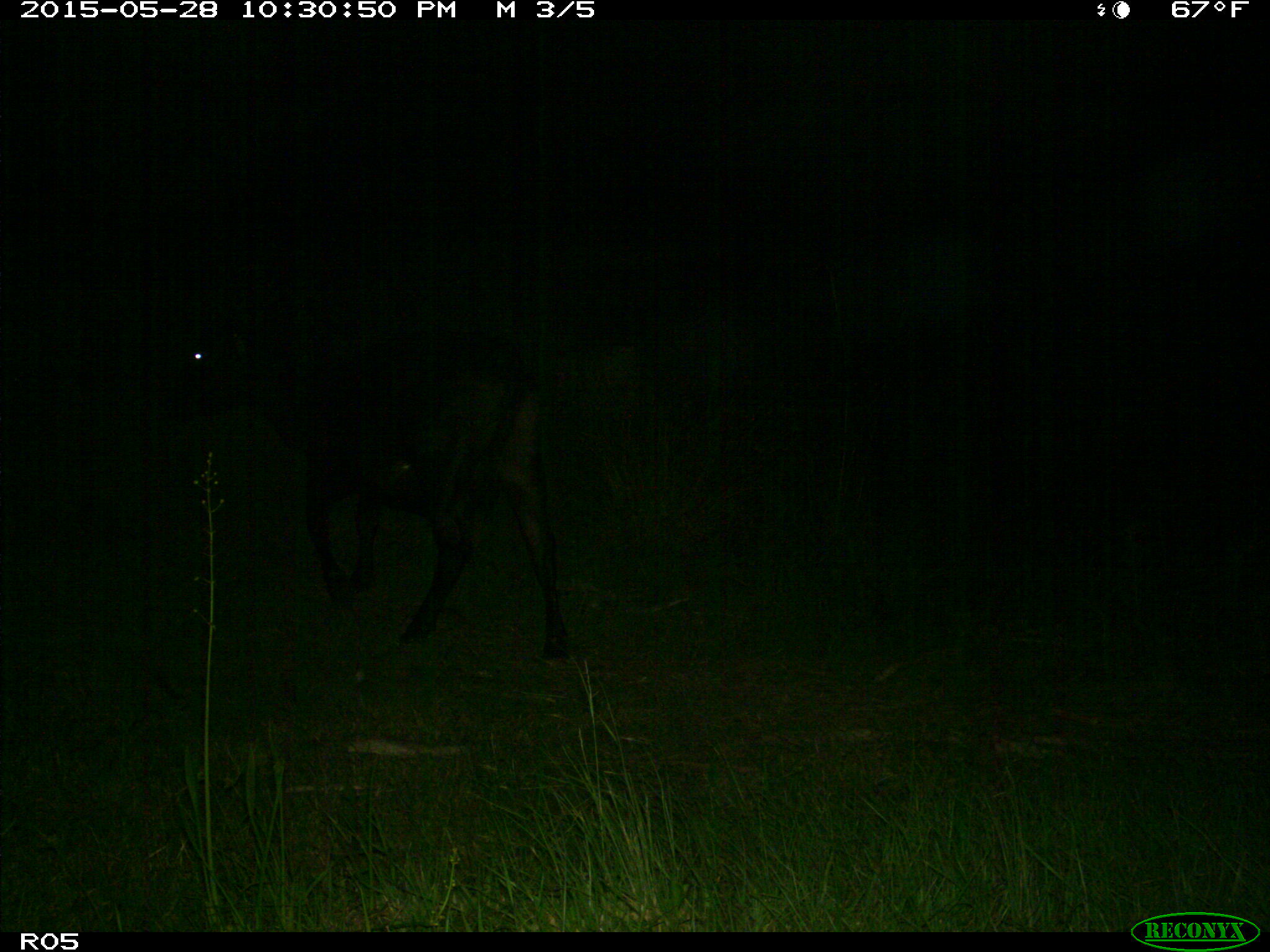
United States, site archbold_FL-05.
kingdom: Animalia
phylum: Chordata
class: Mammalia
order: Artiodactyla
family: Bovidae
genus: Bos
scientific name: Bos taurus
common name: domestic cow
Bos taurus (domestic cow).